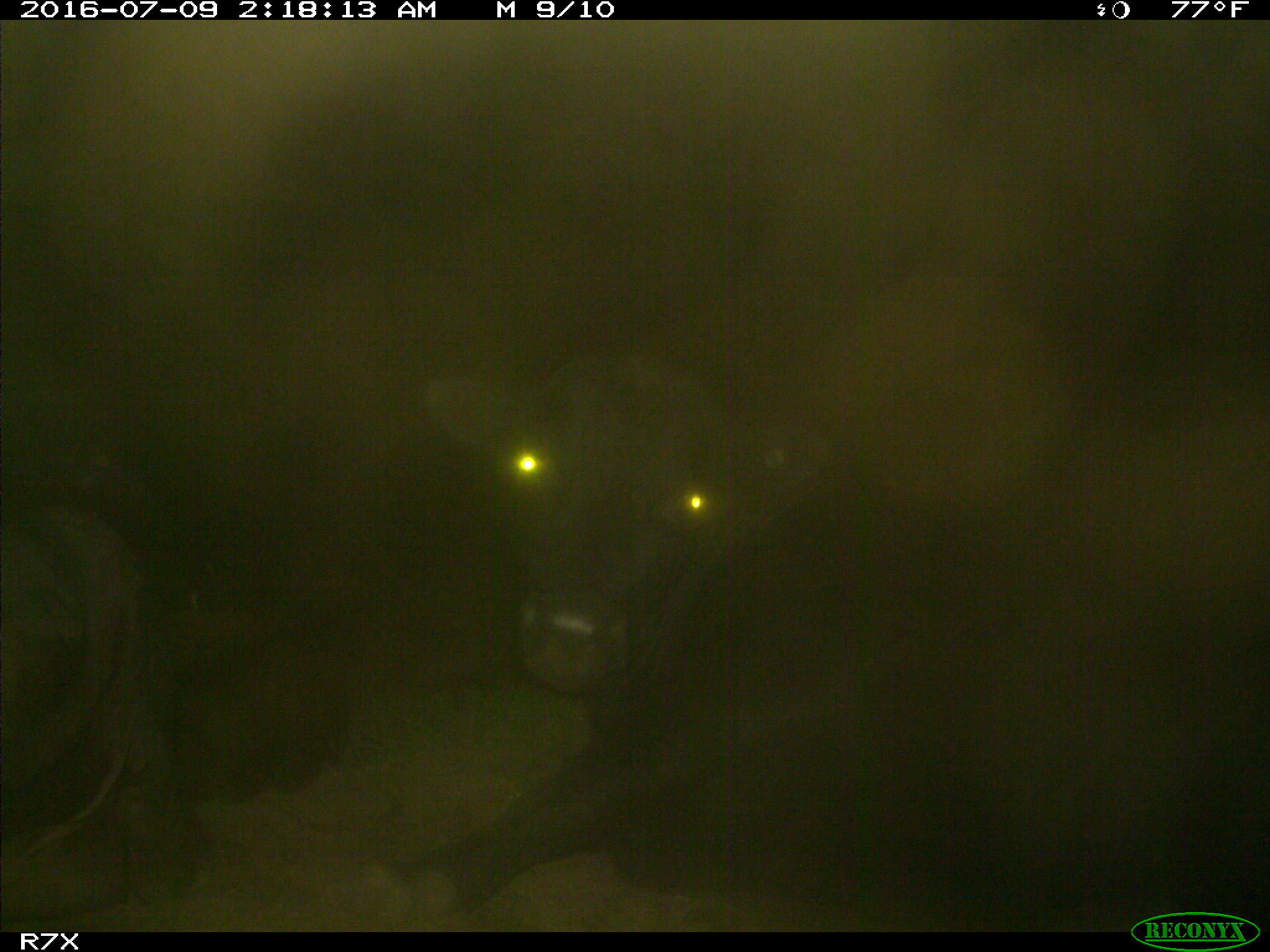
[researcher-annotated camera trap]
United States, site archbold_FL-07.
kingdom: Animalia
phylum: Chordata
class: Mammalia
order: Artiodactyla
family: Bovidae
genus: Bos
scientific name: Bos taurus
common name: domestic cow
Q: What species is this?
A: Bos taurus (domestic cow).